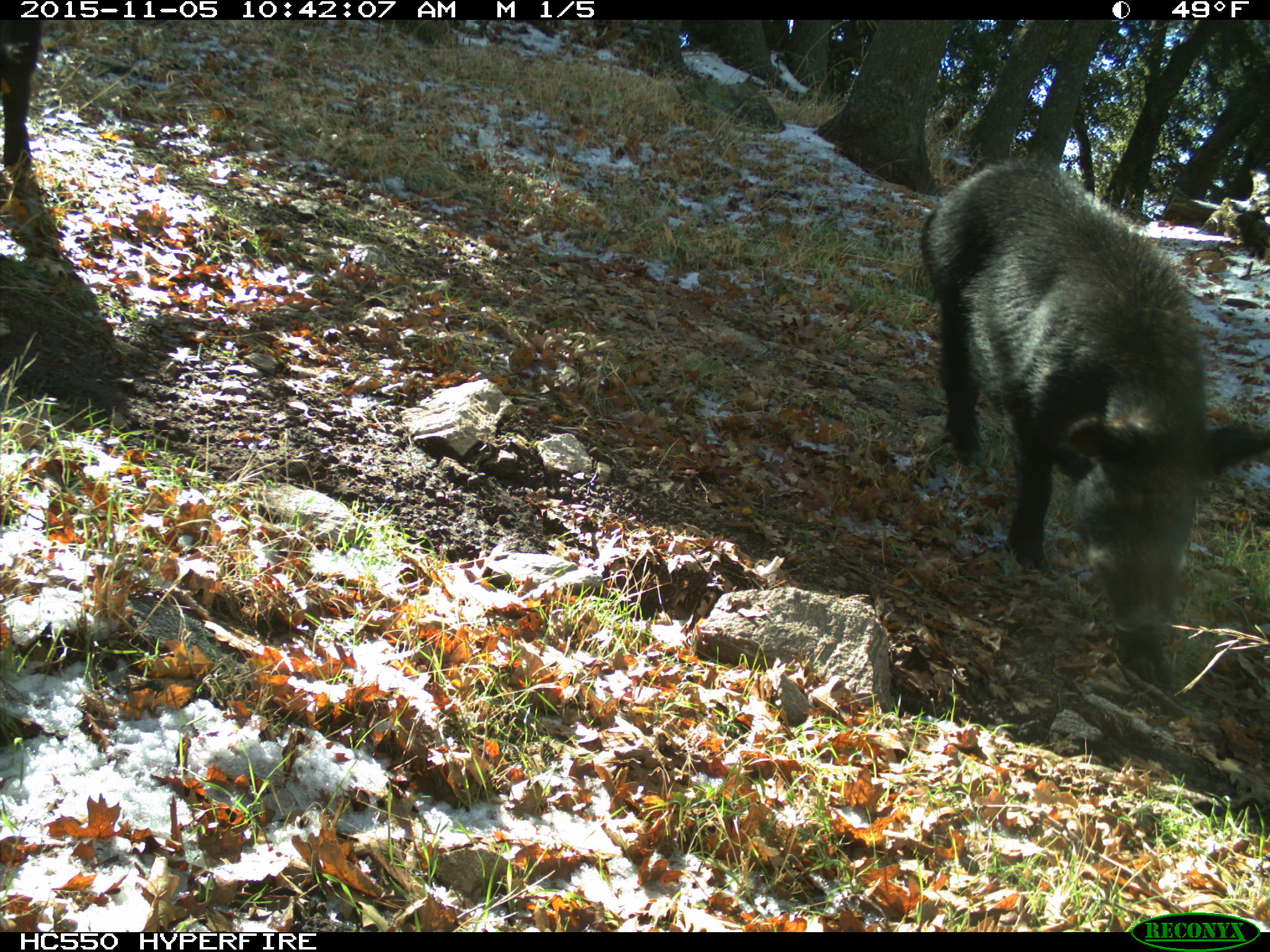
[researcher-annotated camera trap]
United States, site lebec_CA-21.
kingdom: Animalia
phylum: Chordata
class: Mammalia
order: Artiodactyla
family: Suidae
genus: Sus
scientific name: Sus scrofa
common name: wild boar